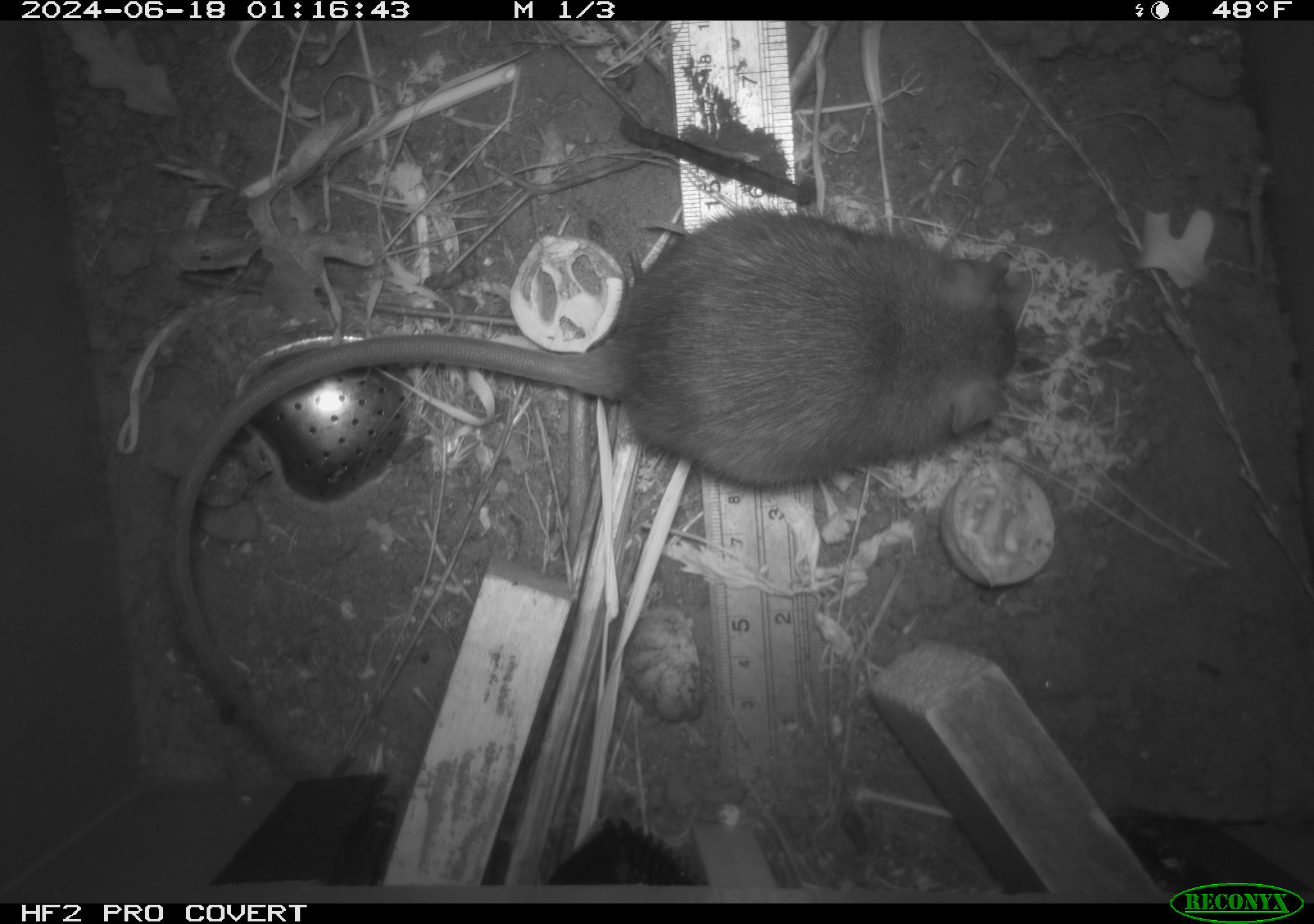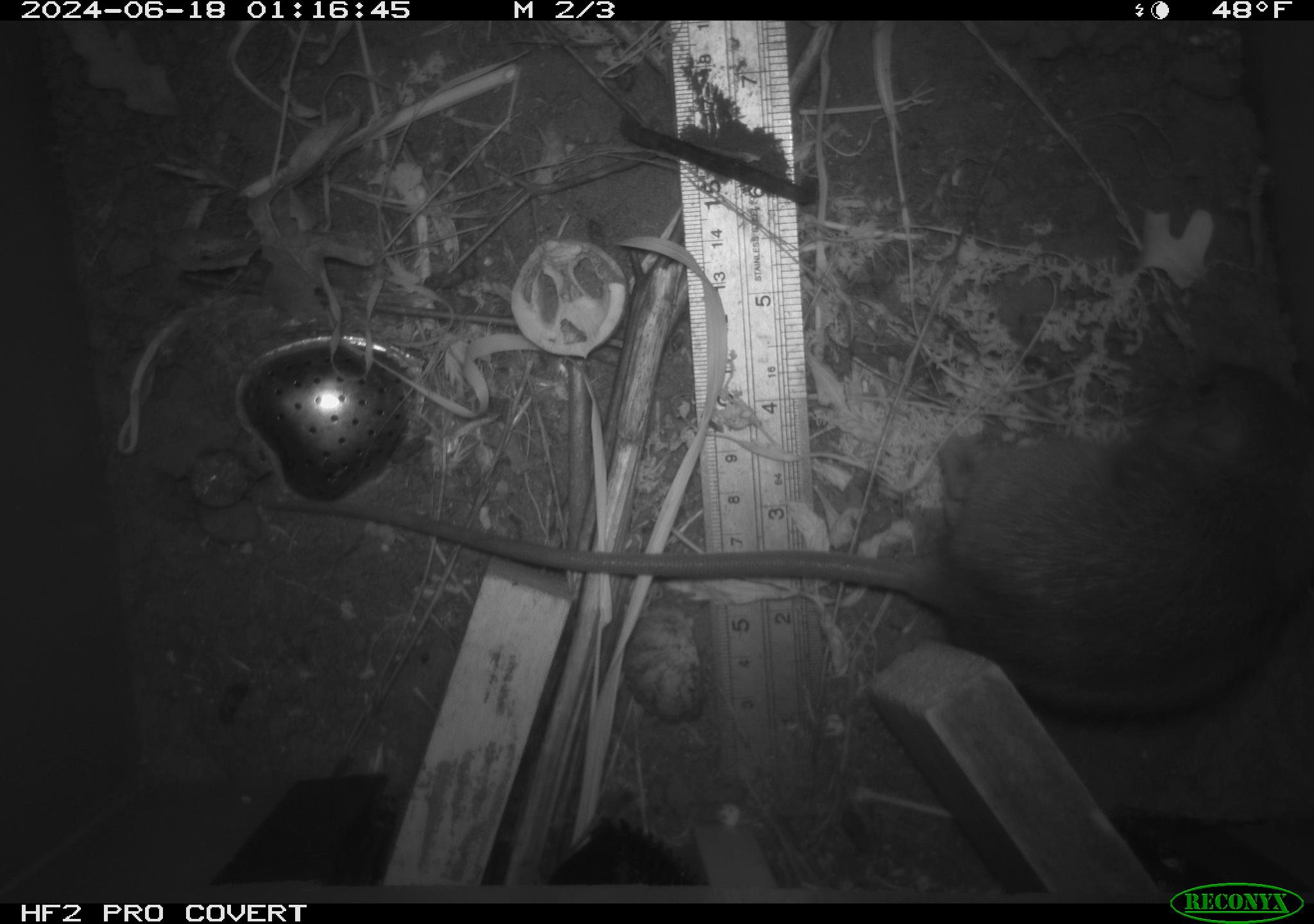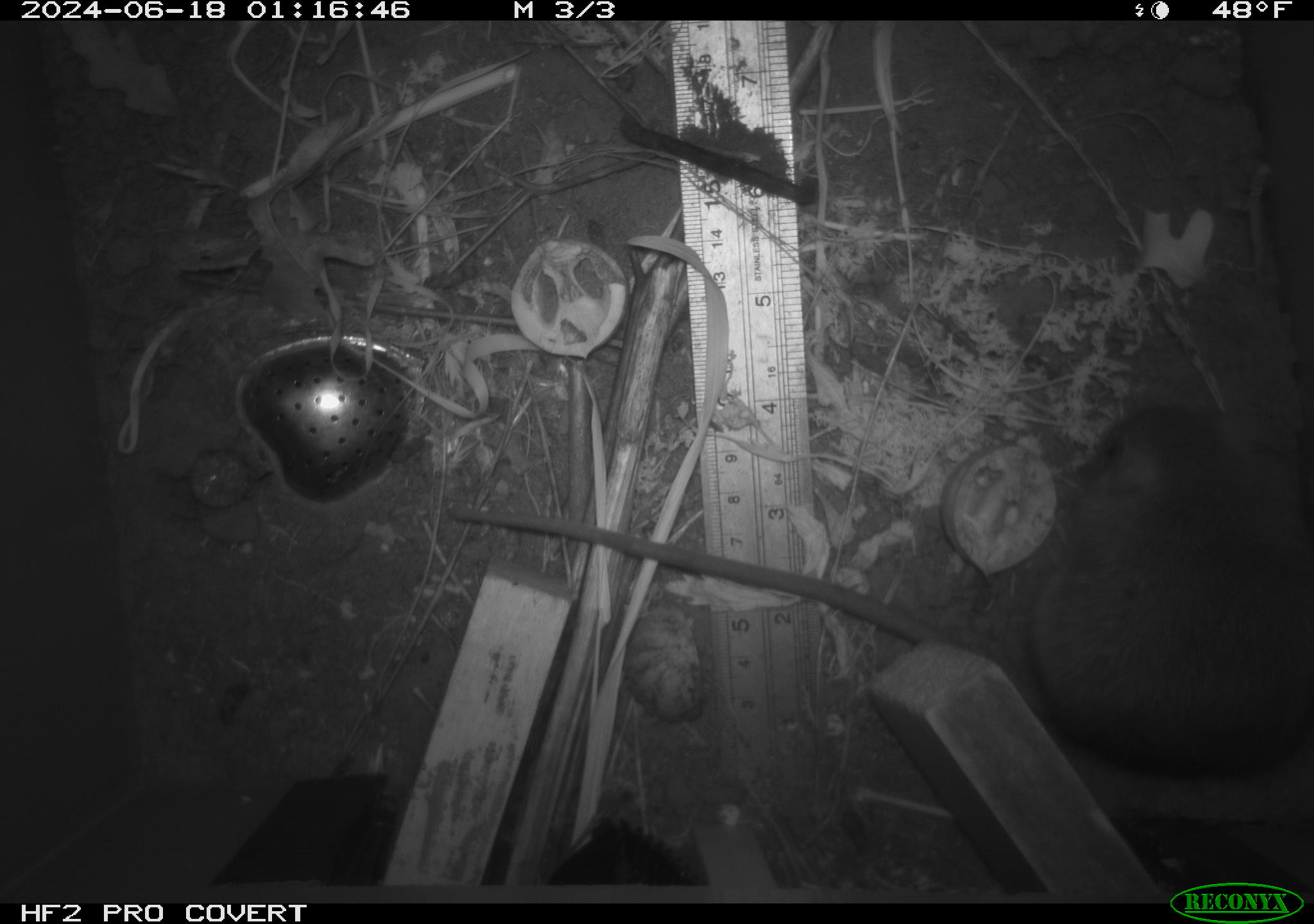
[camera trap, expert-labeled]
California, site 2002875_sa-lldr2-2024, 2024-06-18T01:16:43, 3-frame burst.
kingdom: Animalia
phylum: Chordata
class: Mammalia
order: Rodentia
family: Muridae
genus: Rattus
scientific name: Rattus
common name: rat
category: rattus species